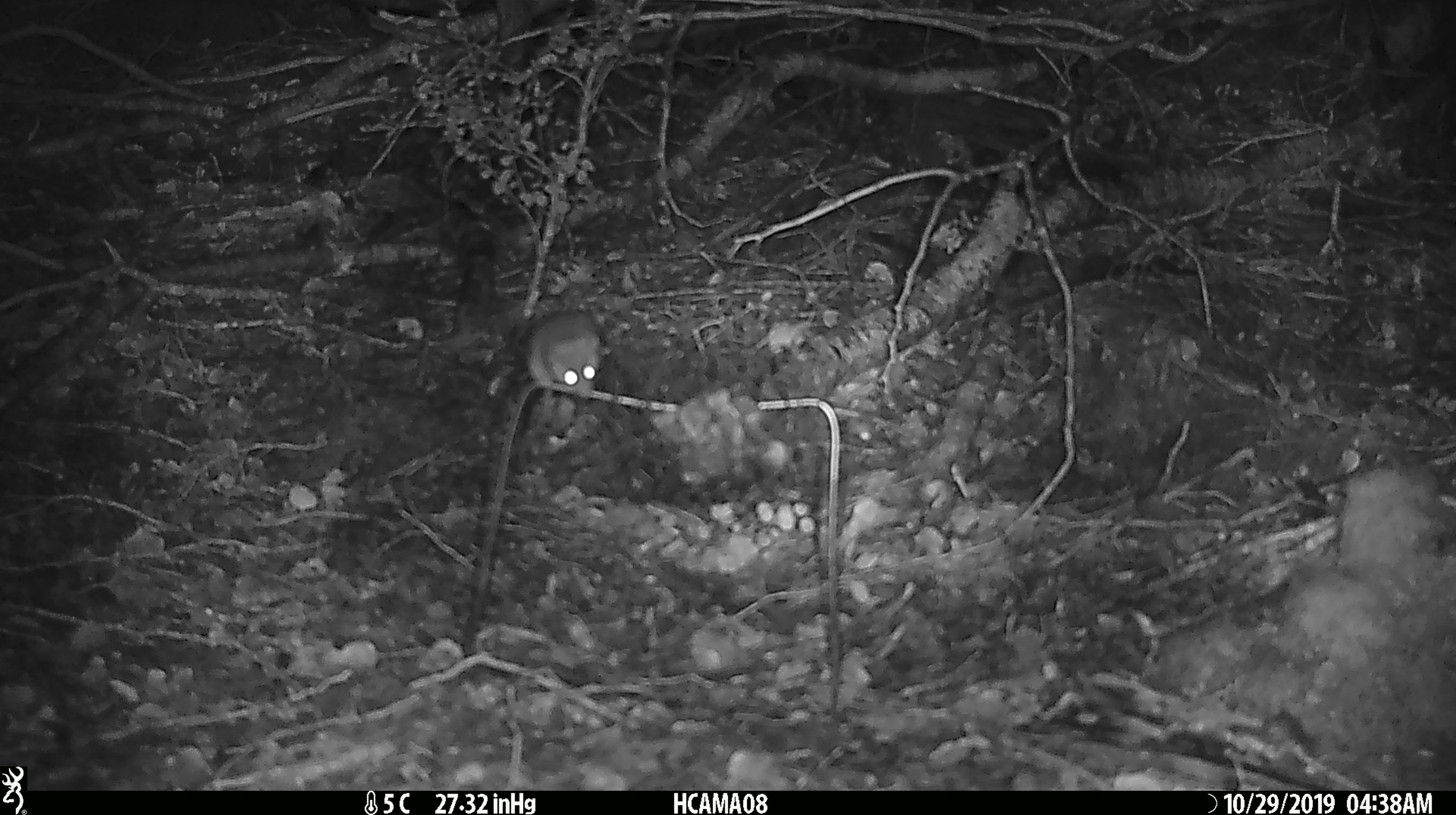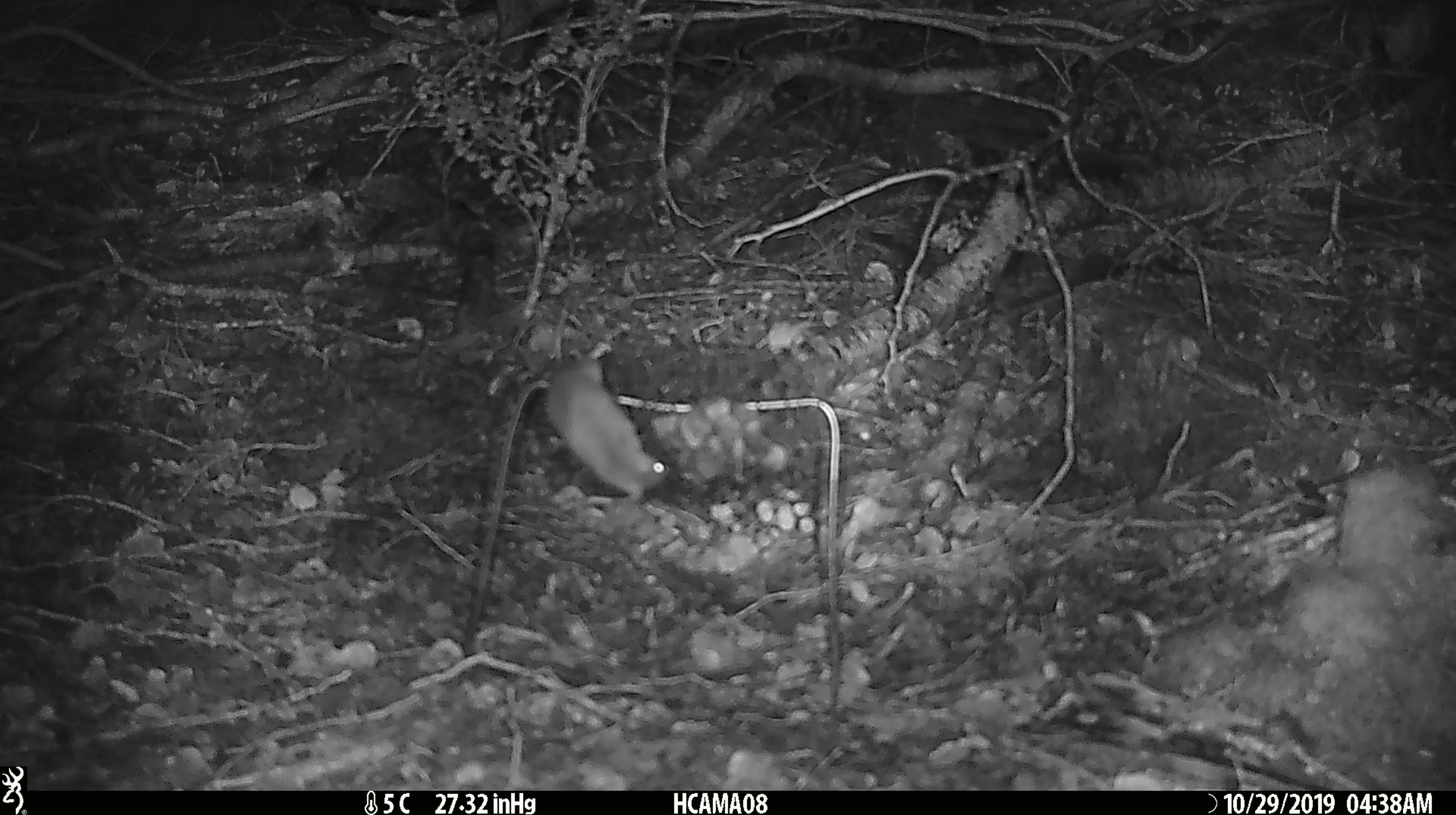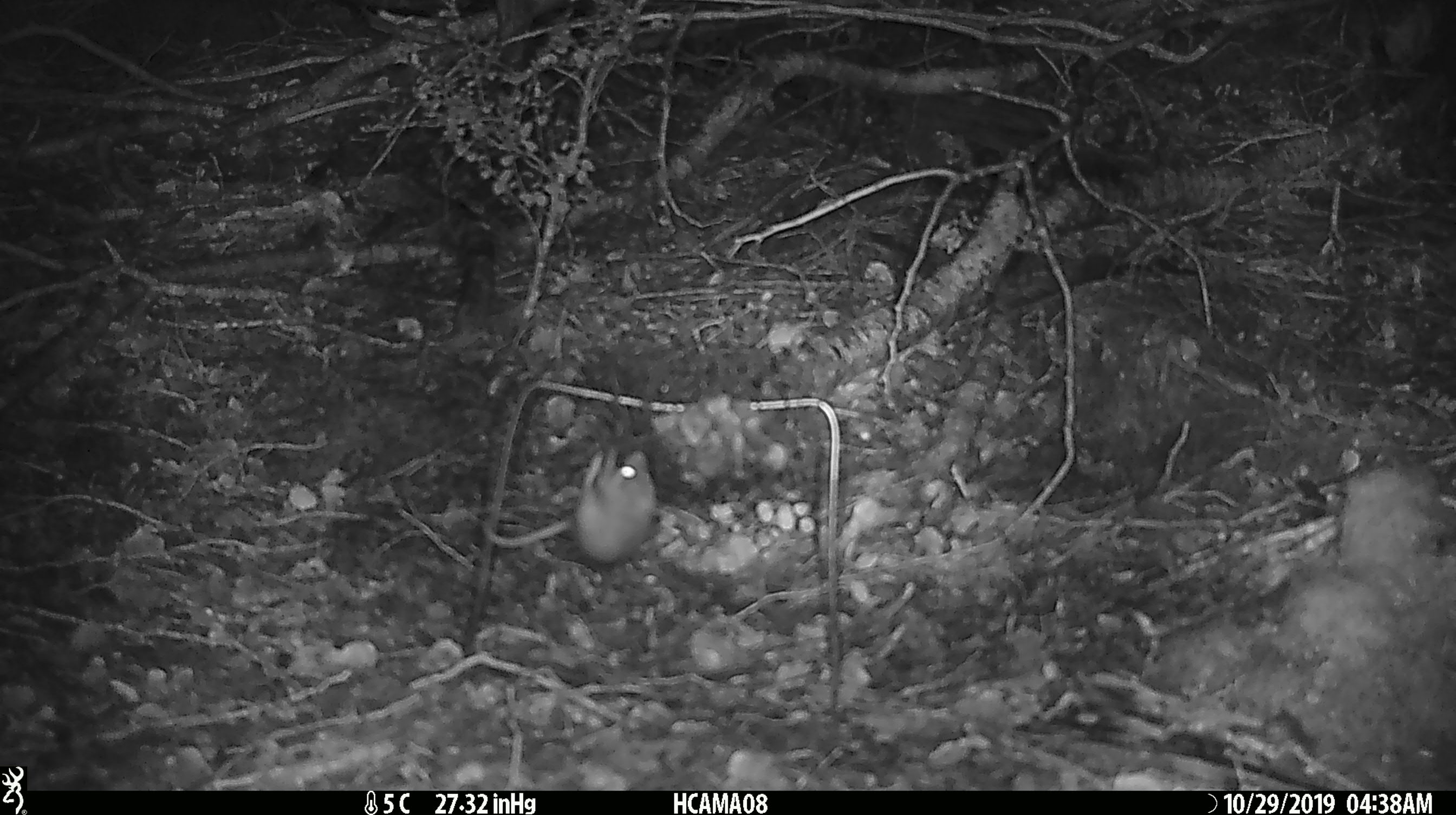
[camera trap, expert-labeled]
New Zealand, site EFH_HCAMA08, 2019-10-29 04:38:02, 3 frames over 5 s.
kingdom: Animalia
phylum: Chordata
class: Mammalia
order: Rodentia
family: Muridae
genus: Mus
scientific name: Mus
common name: mouse